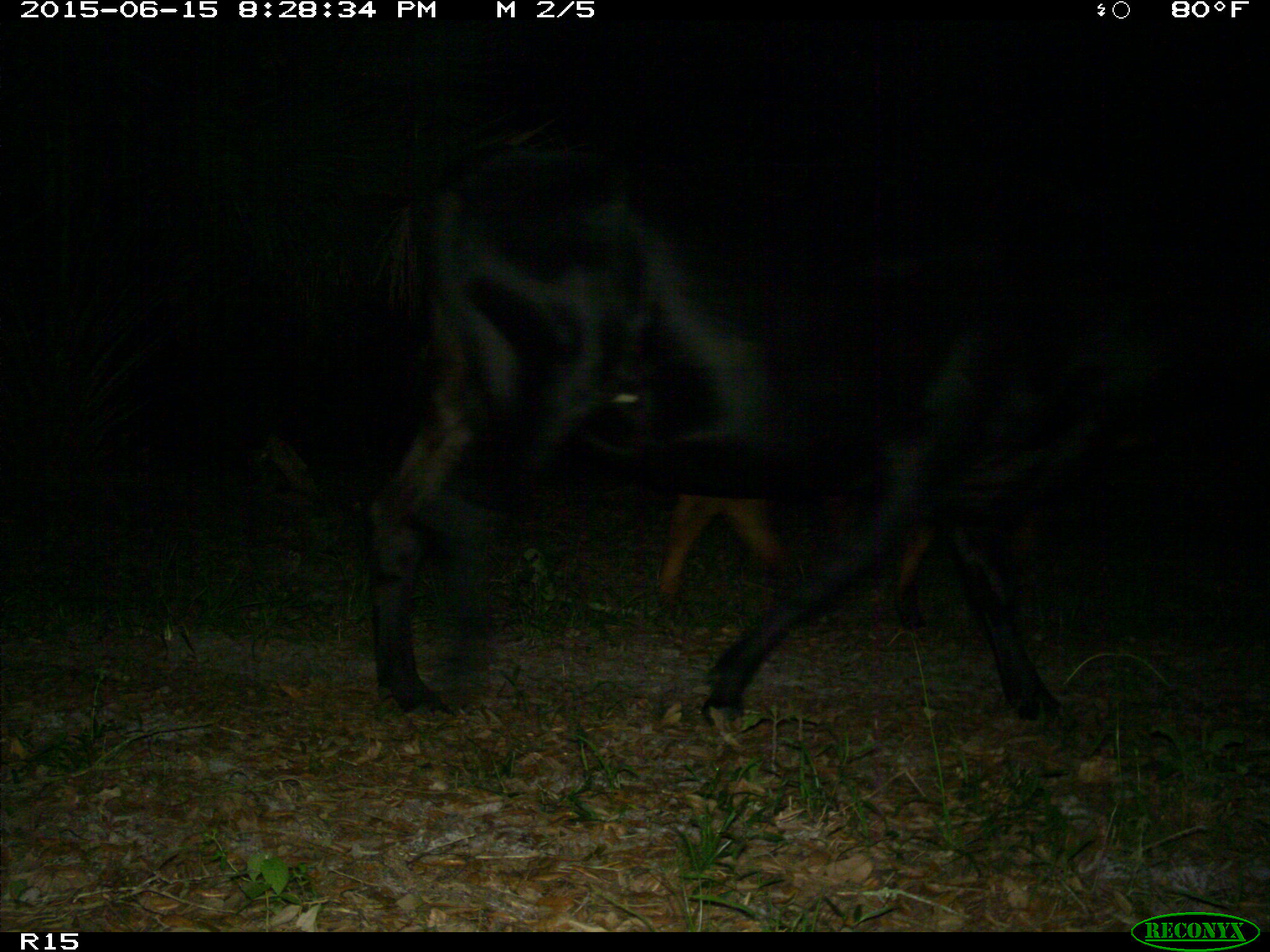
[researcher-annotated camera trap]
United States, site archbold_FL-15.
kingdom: Animalia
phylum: Chordata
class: Mammalia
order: Artiodactyla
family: Bovidae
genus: Bos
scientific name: Bos taurus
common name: domestic cow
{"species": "Bos taurus (domestic cow)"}